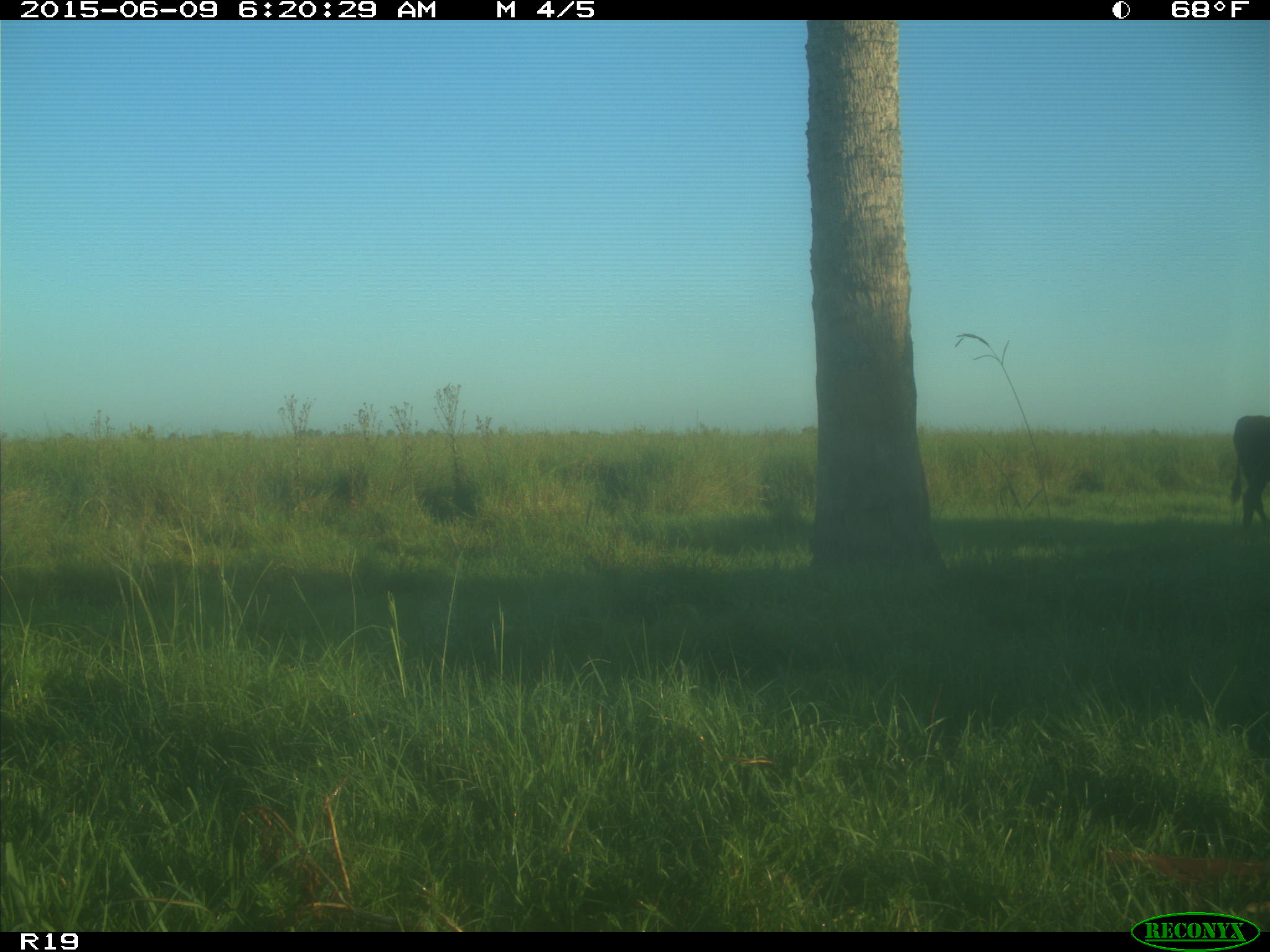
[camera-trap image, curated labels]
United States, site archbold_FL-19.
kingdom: Animalia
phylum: Chordata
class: Mammalia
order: Artiodactyla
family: Bovidae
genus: Bos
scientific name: Bos taurus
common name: domestic cow